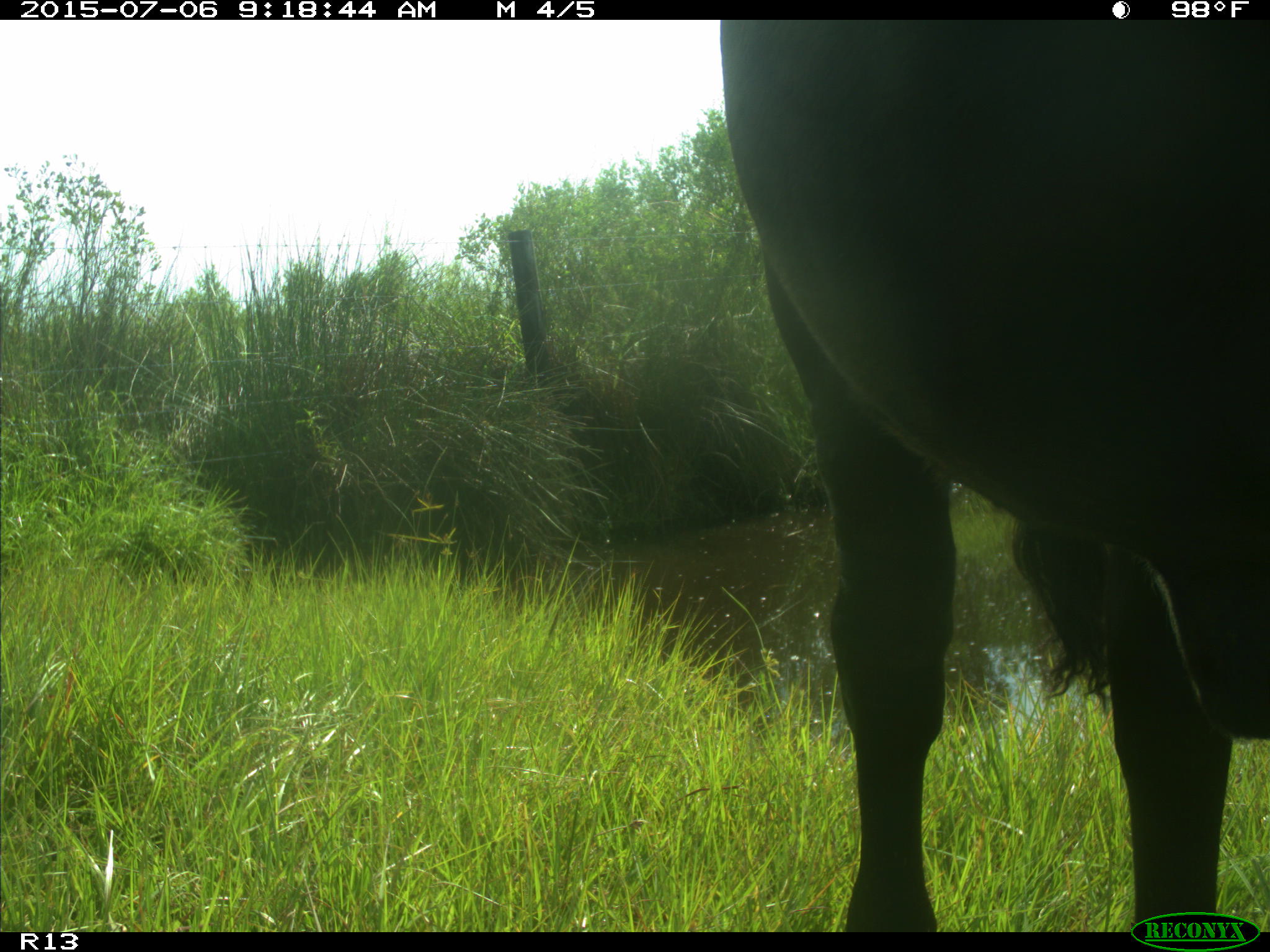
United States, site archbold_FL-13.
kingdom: Animalia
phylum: Chordata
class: Mammalia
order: Artiodactyla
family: Bovidae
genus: Bos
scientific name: Bos taurus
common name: domestic cow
Bos taurus (domestic cow).